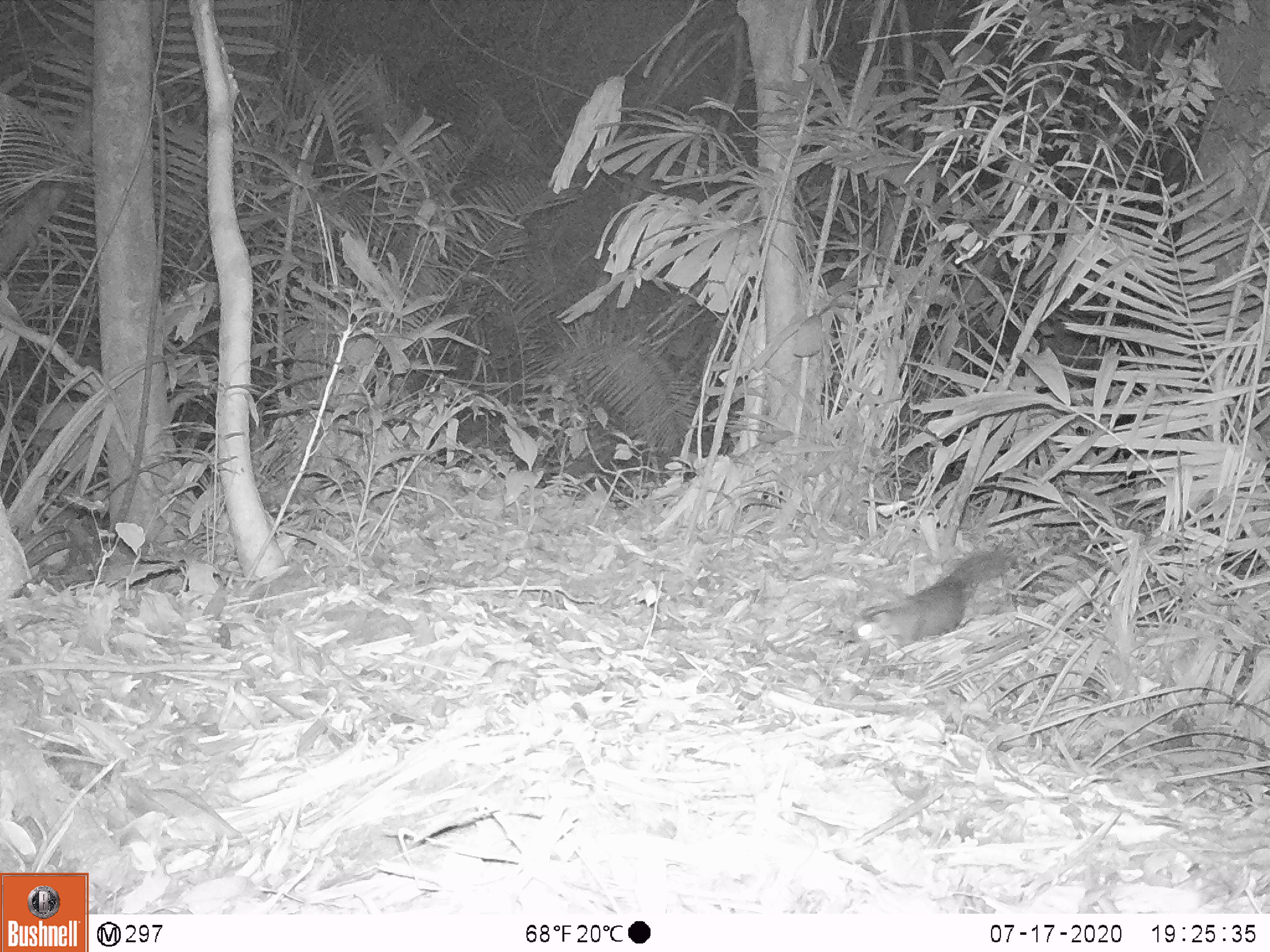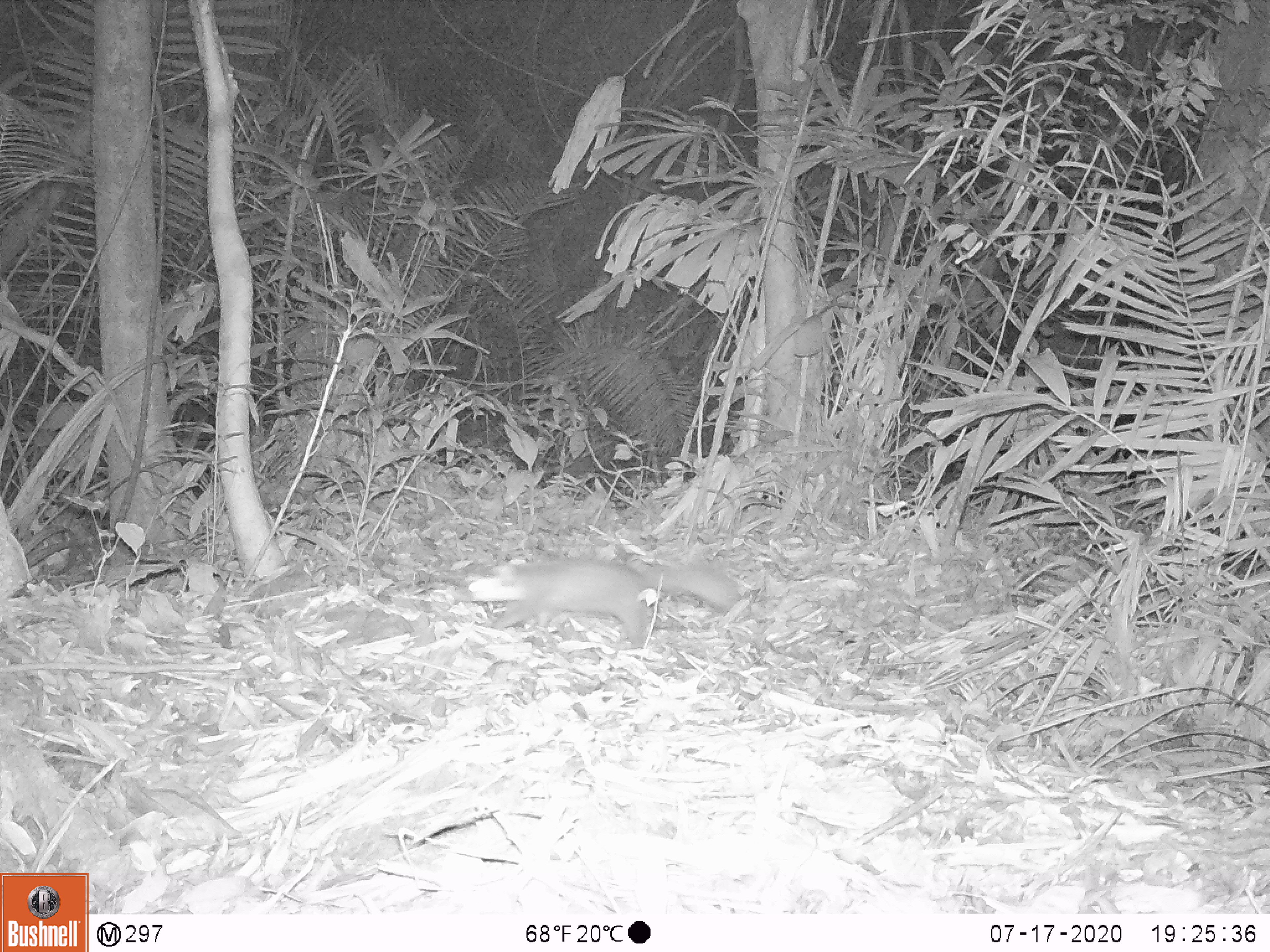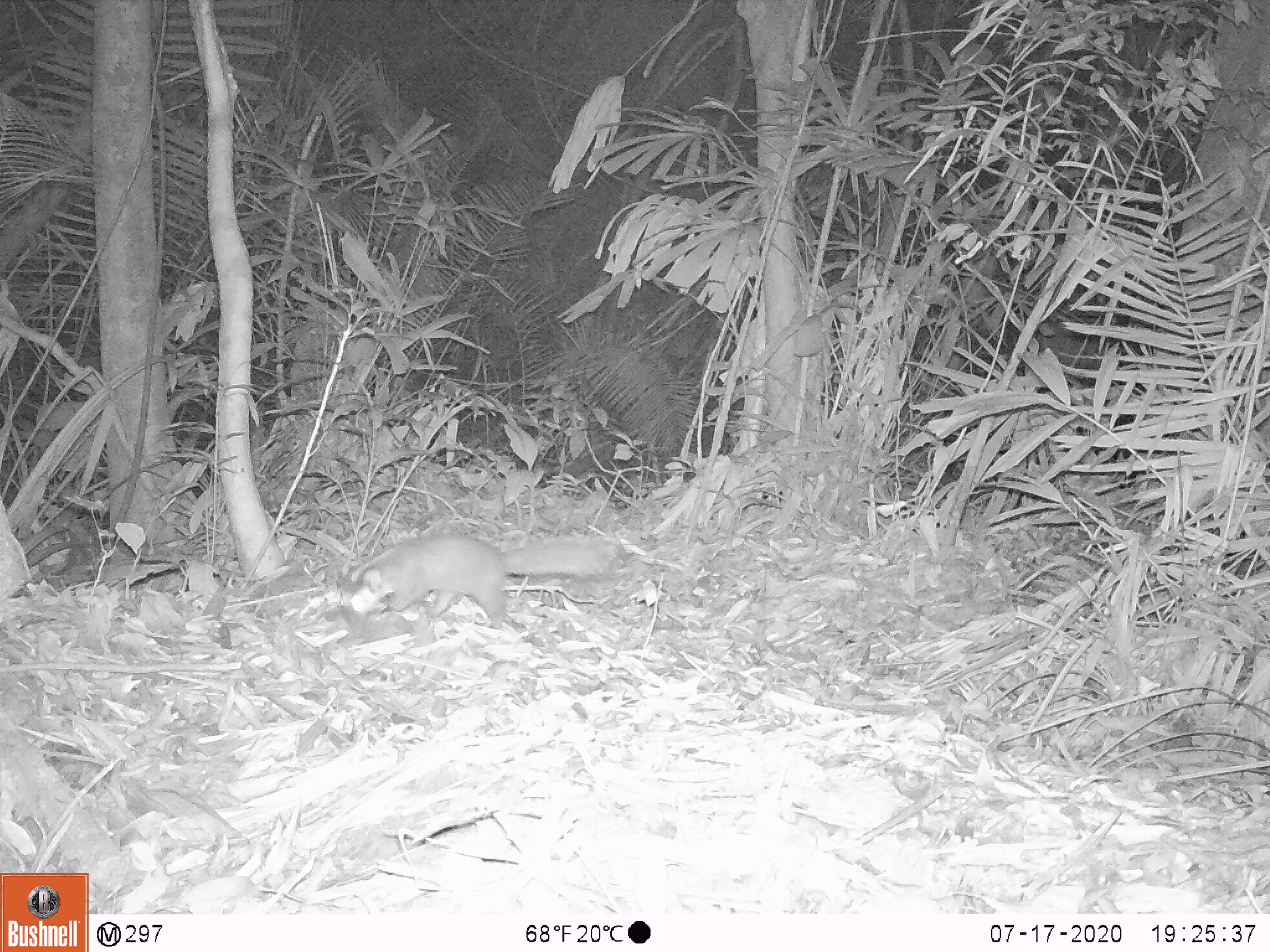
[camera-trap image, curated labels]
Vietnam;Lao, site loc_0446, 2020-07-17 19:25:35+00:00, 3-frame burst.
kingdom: Animalia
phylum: Chordata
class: Mammalia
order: Carnivora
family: Mustelidae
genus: Melogale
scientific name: Melogale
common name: ferret badger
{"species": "ferret badger (Melogale)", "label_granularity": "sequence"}